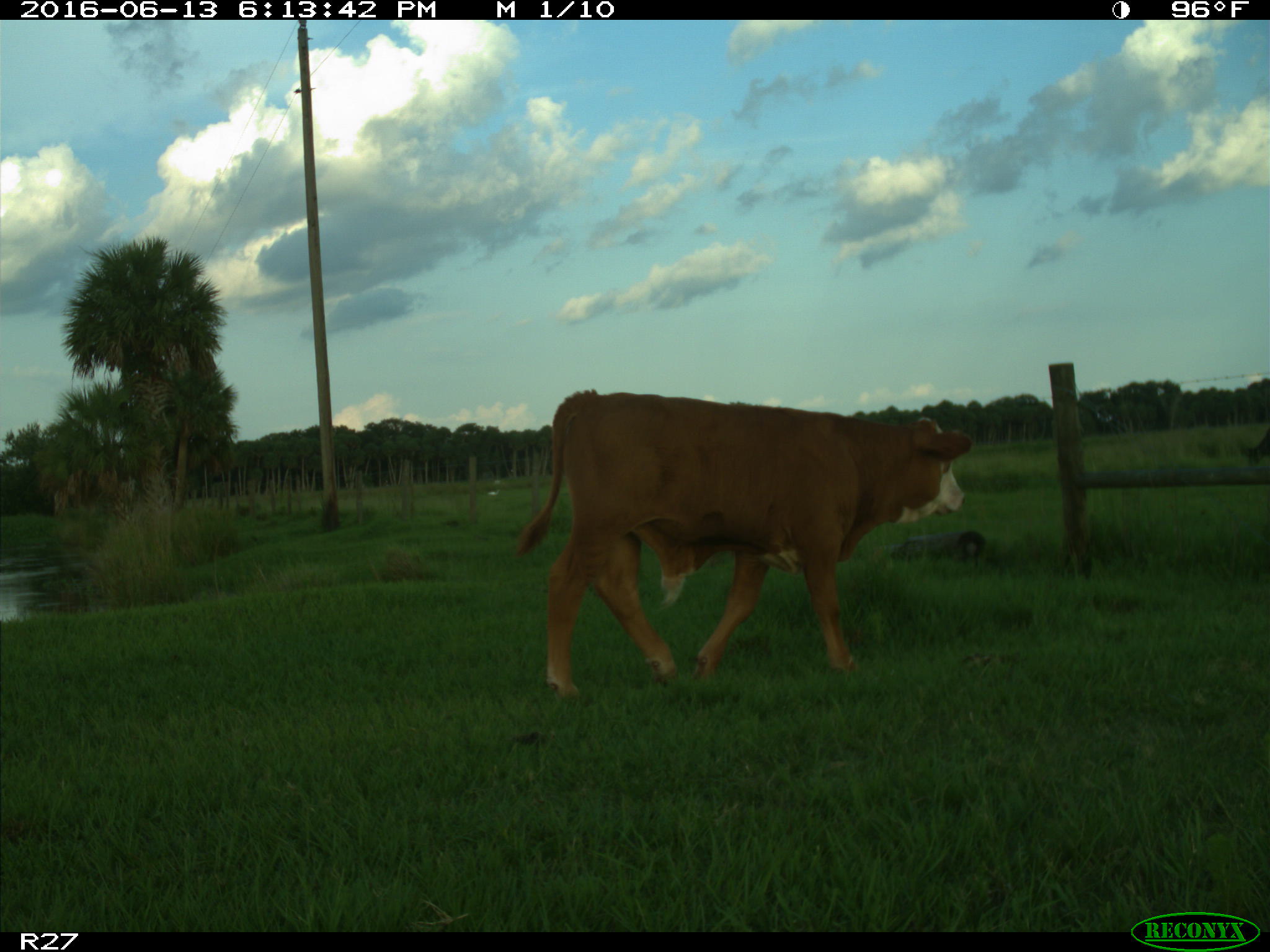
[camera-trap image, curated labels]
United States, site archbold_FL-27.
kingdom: Animalia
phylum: Chordata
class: Mammalia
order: Artiodactyla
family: Bovidae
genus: Bos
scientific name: Bos taurus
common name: domestic cow